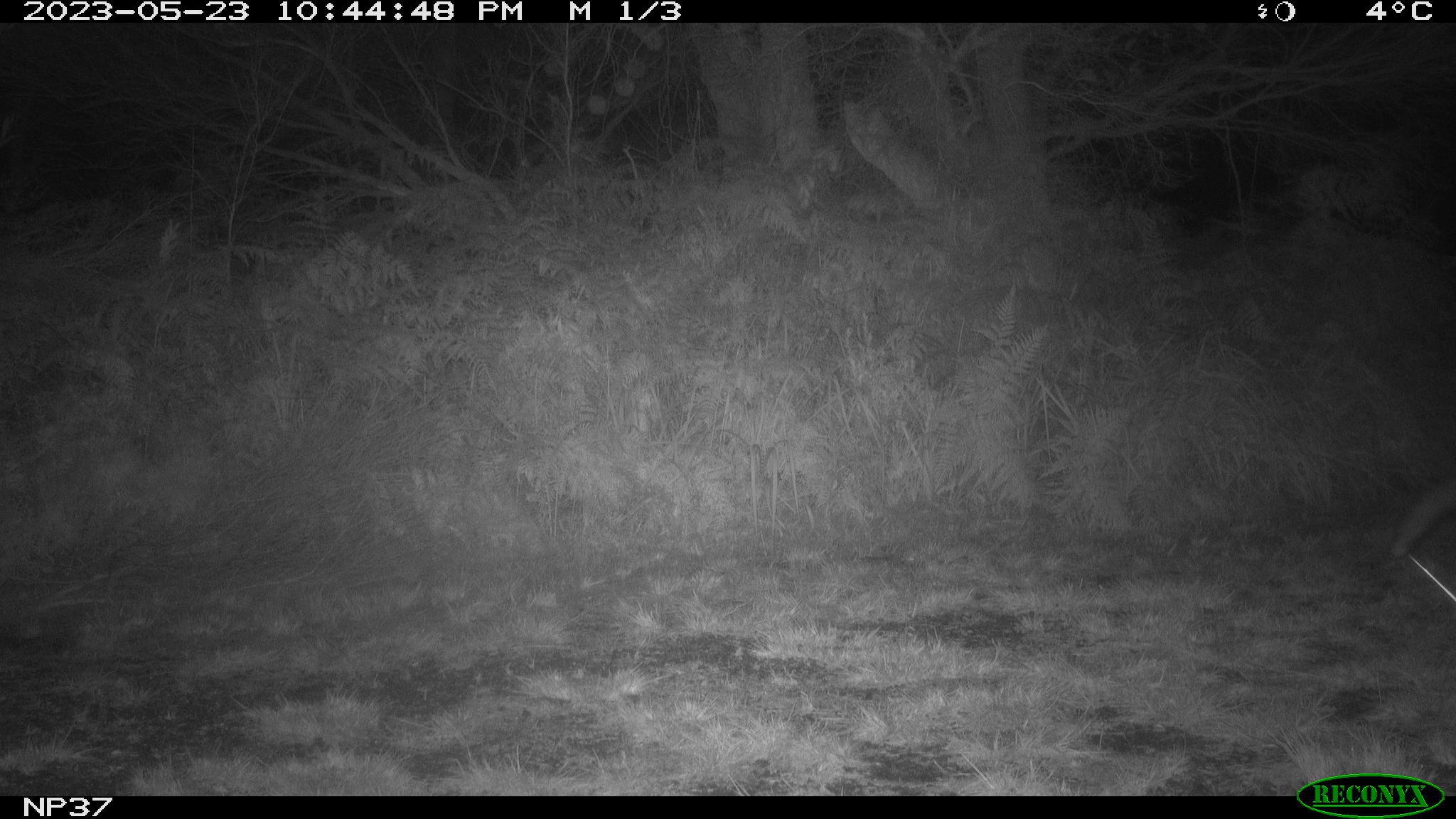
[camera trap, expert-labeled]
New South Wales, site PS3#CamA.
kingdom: Animalia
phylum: Chordata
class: Mammalia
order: Carnivora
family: Canidae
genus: Vulpes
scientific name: Vulpes vulpes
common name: red fox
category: fox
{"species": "fox (red fox) (Vulpes vulpes)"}